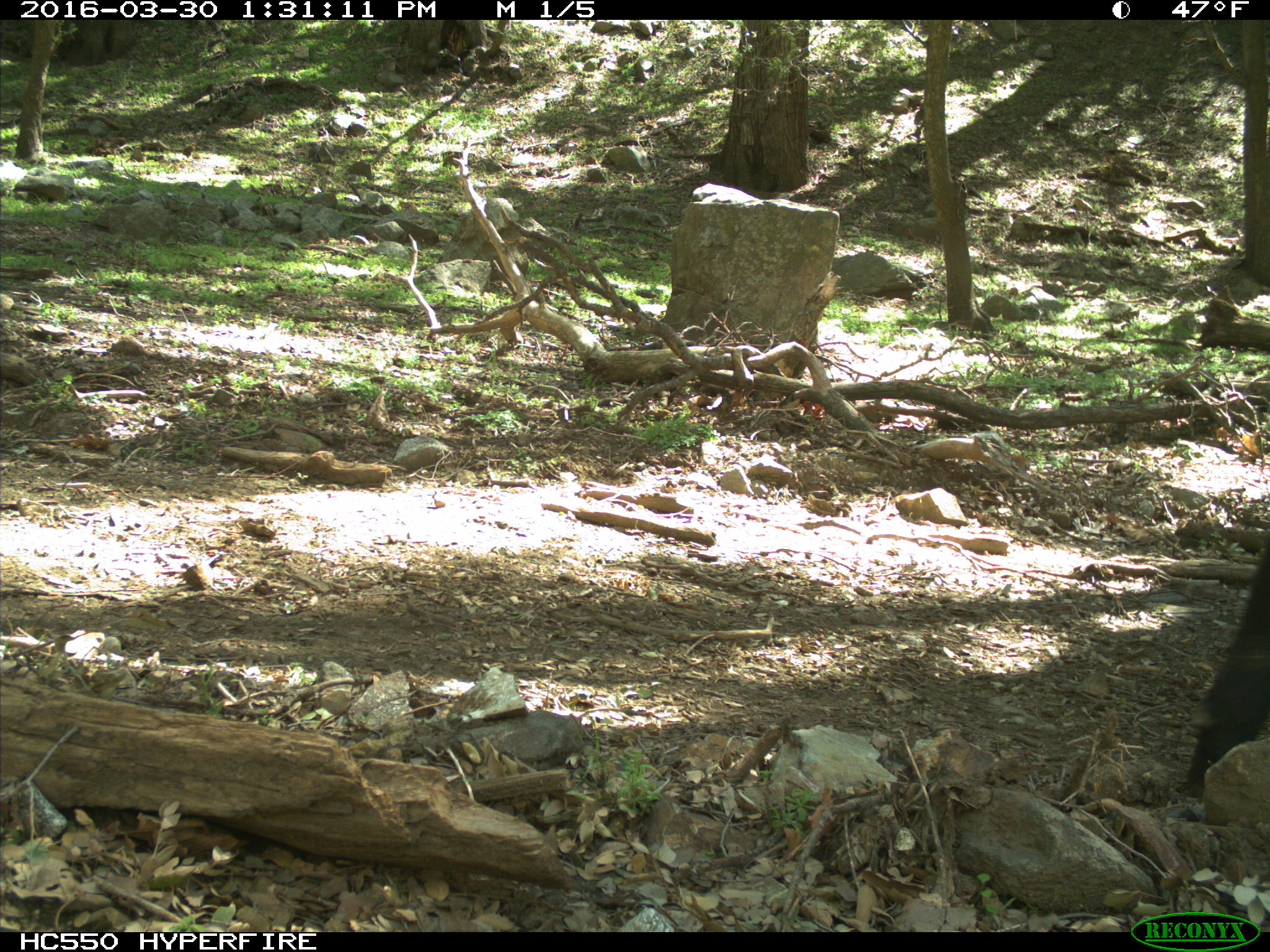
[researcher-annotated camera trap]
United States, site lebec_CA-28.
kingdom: Animalia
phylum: Chordata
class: Mammalia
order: Artiodactyla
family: Bovidae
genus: Bos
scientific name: Bos taurus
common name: domestic cow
Bos taurus (domestic cow).